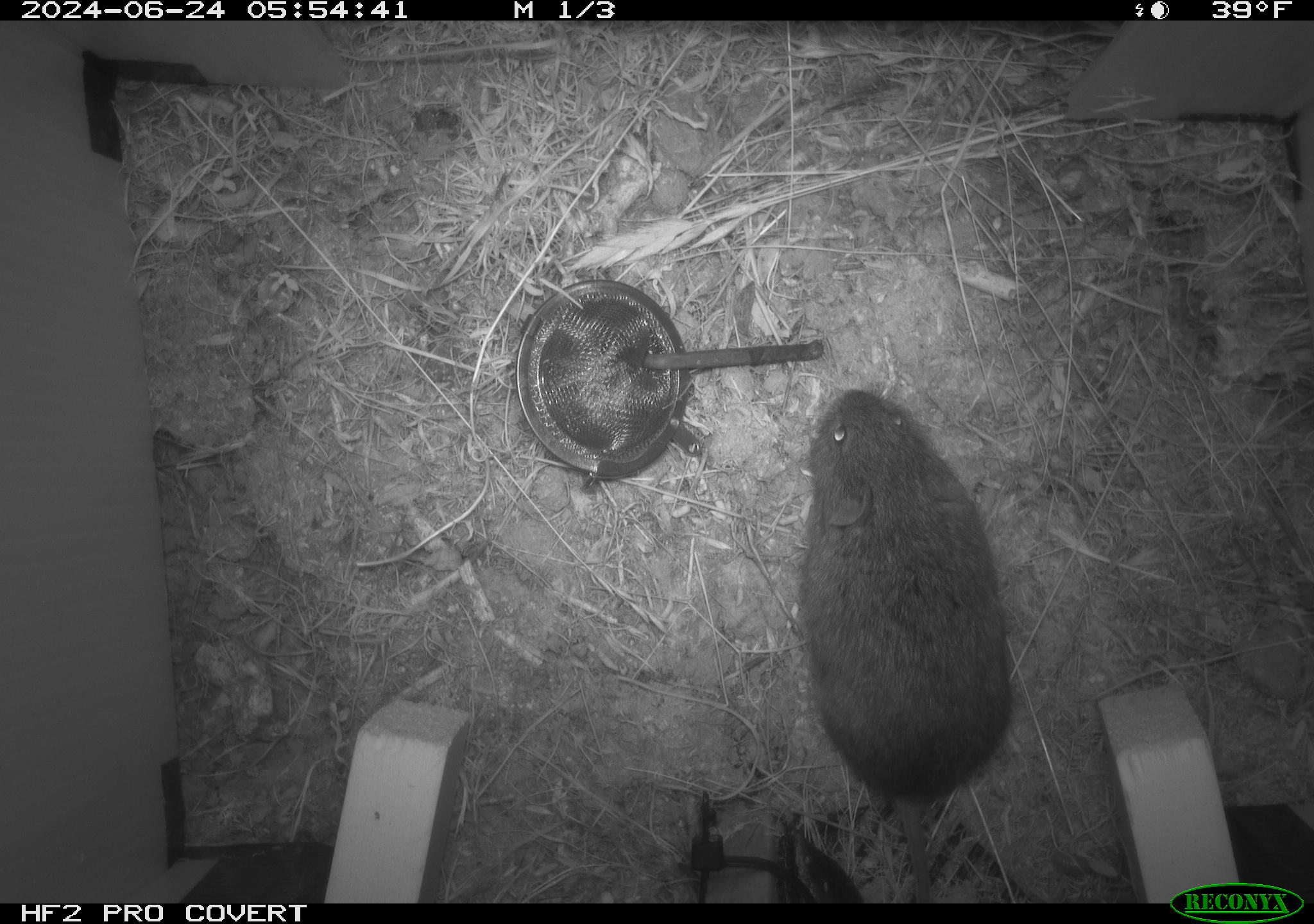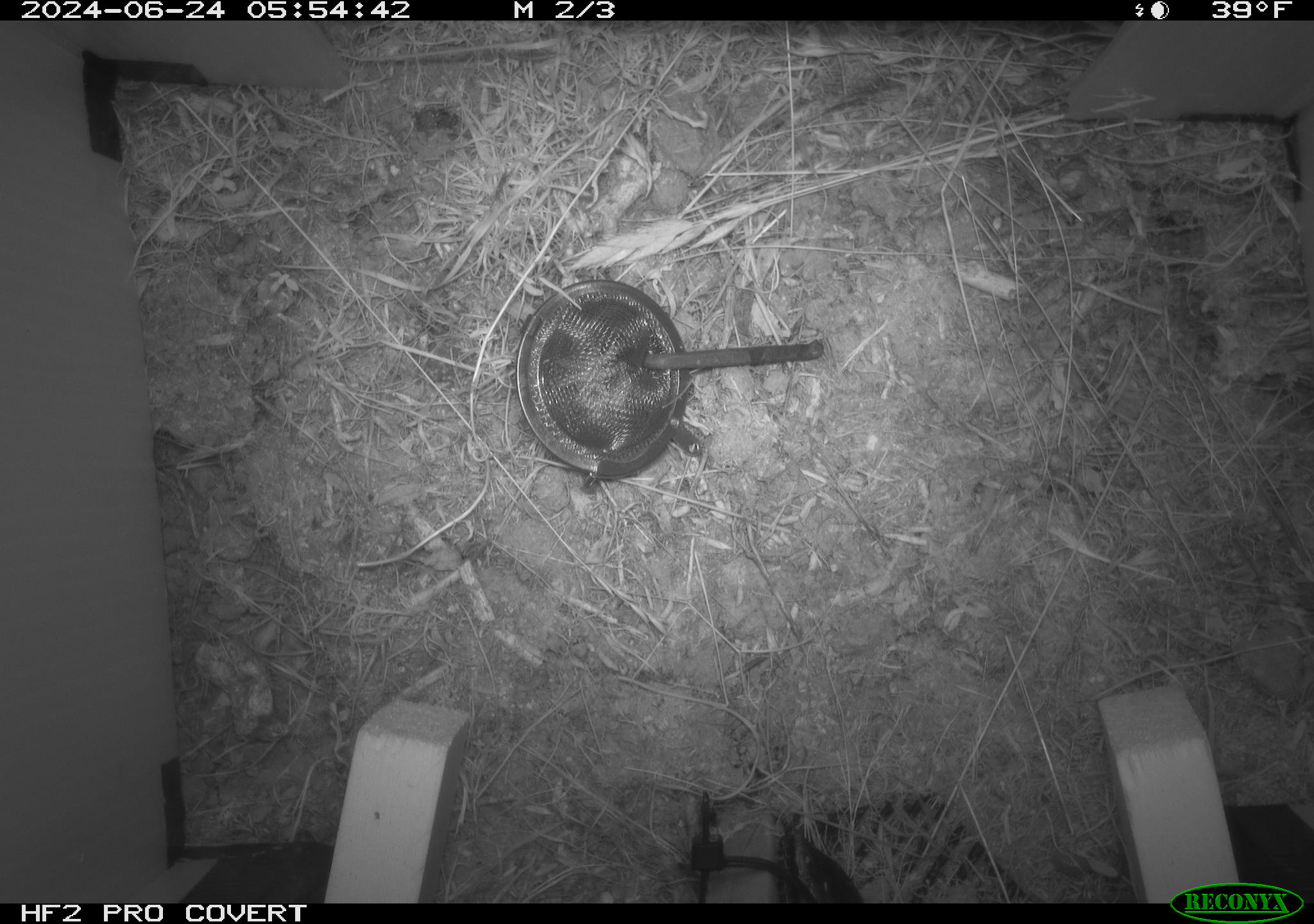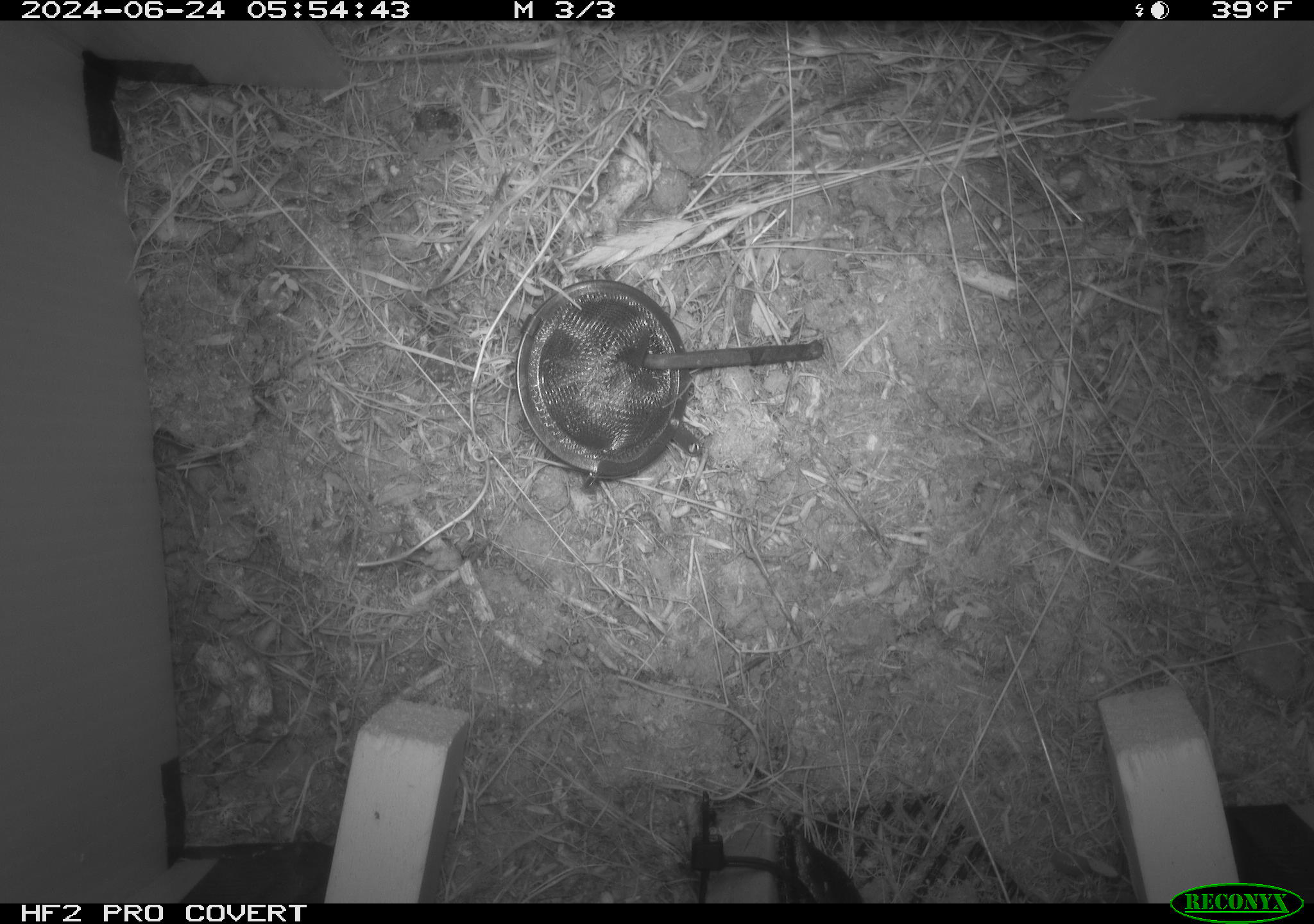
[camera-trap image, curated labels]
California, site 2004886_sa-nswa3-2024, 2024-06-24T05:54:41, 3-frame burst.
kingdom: Animalia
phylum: Chordata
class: Mammalia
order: Rodentia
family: Cricetidae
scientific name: Arvicolinae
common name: voles, lemmings, and muskrats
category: arvicolinae subfamily